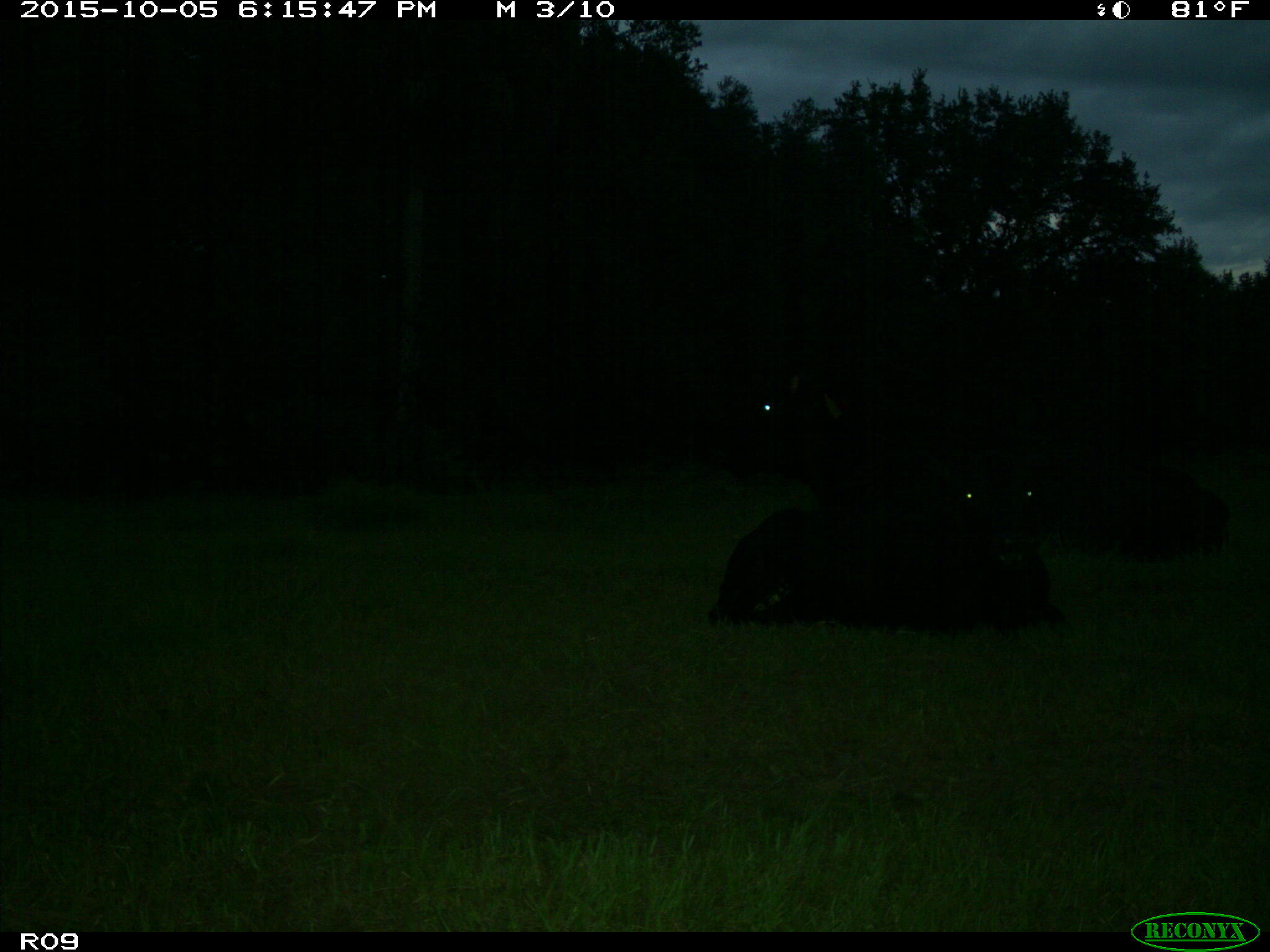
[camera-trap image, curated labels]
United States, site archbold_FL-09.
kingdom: Animalia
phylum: Chordata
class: Mammalia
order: Artiodactyla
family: Bovidae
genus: Bos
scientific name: Bos taurus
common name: domestic cow